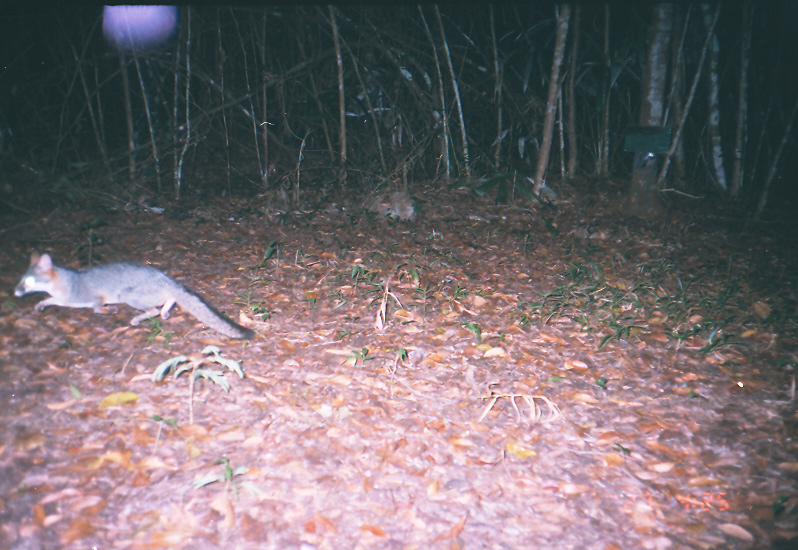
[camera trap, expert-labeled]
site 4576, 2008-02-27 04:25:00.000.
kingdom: Animalia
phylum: Chordata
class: Mammalia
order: Carnivora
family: Canidae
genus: Urocyon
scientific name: Urocyon cinereoargenteus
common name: gray fox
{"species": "Urocyon cinereoargenteus (gray fox)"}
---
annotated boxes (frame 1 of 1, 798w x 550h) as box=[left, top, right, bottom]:
urocyon cinereoargenteus: box=[12, 248, 256, 340]